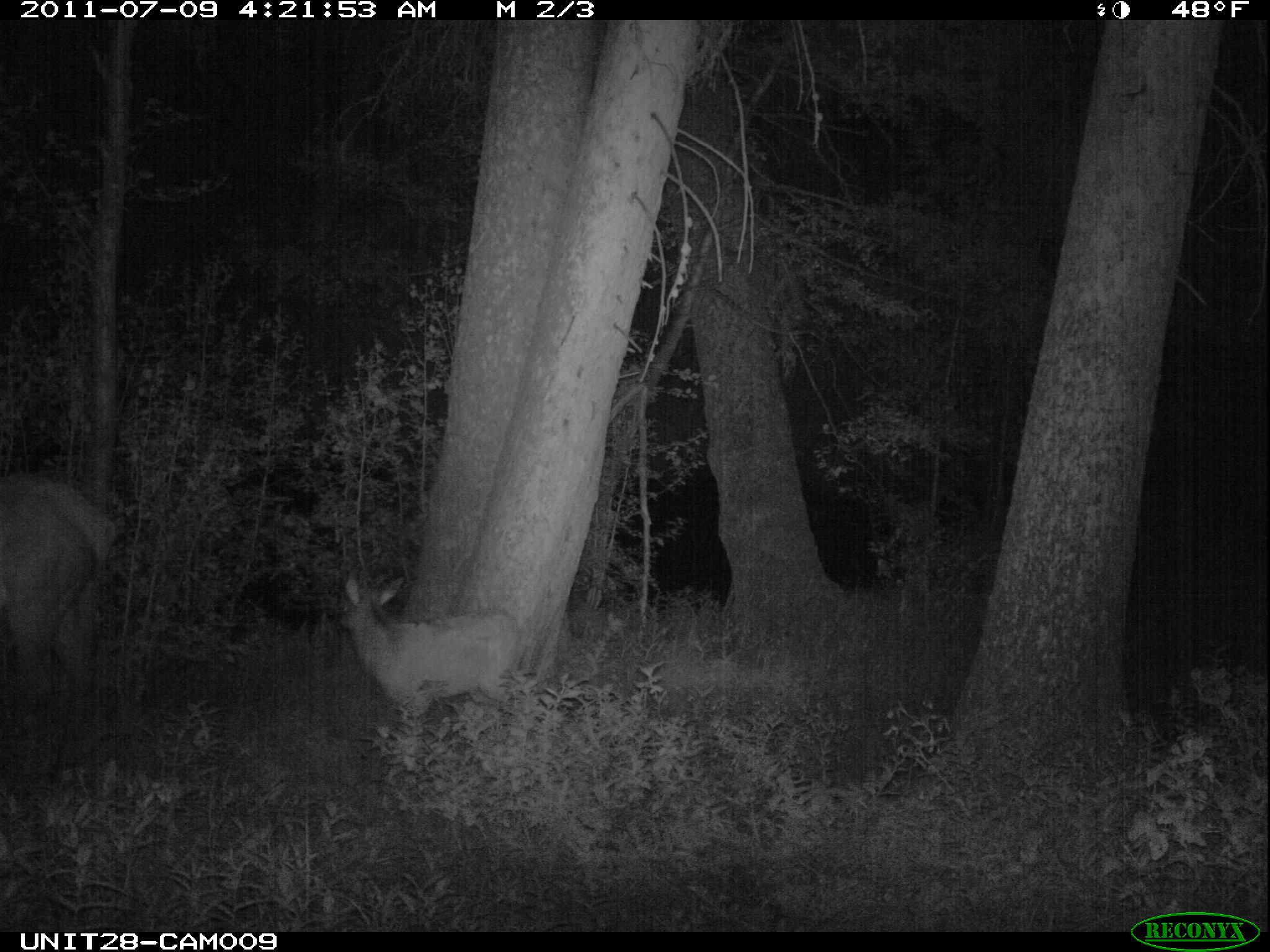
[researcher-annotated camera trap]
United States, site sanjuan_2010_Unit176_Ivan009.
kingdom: Animalia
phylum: Chordata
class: Mammalia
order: Artiodactyla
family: Cervidae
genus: Cervus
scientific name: Cervus elaphus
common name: red deer